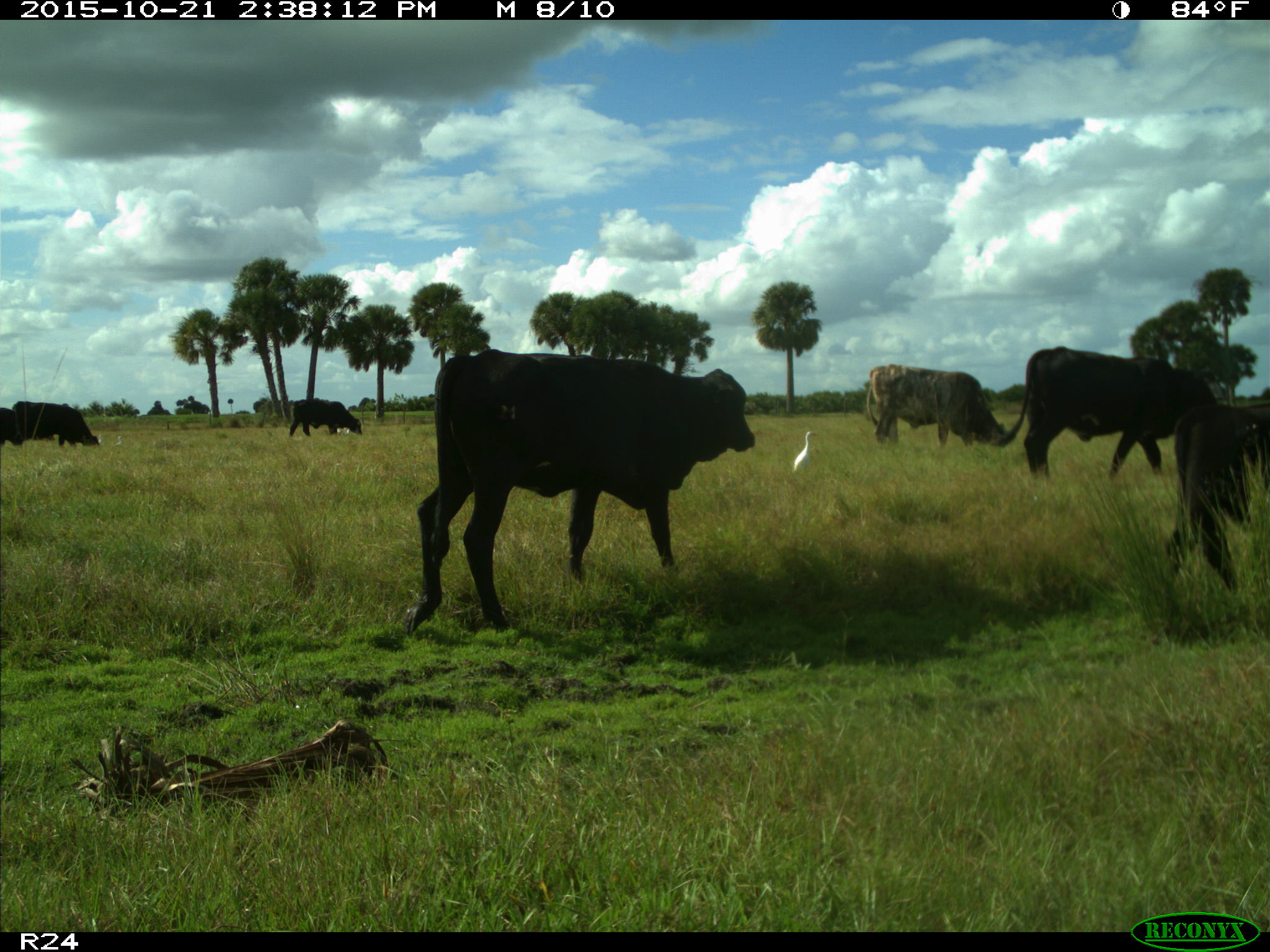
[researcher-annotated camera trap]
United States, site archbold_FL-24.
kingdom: Animalia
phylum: Chordata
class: Mammalia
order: Artiodactyla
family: Bovidae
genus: Bos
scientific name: Bos taurus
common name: domestic cow